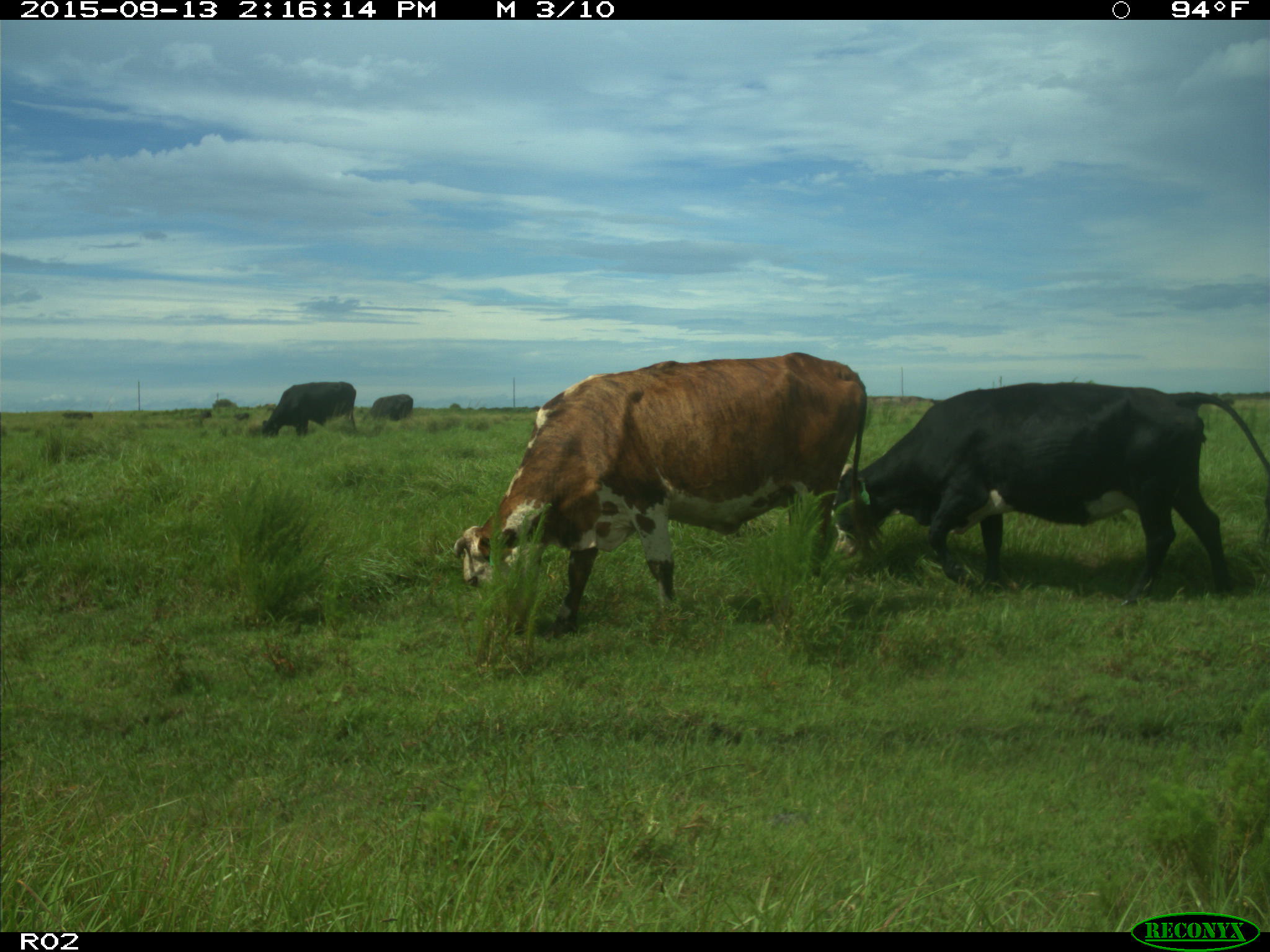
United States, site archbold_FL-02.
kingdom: Animalia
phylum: Chordata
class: Mammalia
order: Artiodactyla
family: Bovidae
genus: Bos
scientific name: Bos taurus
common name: domestic cow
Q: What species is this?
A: Bos taurus (domestic cow).